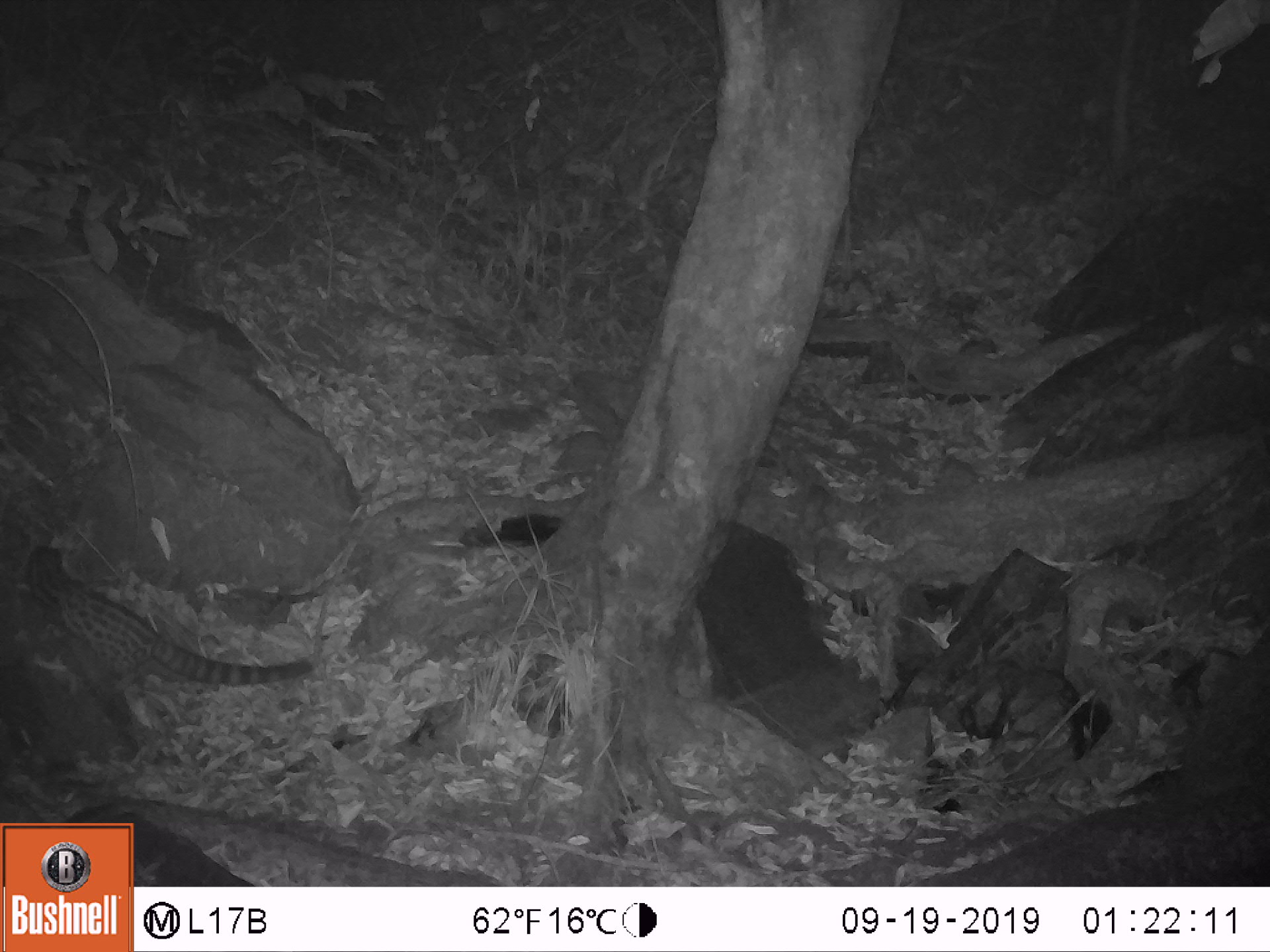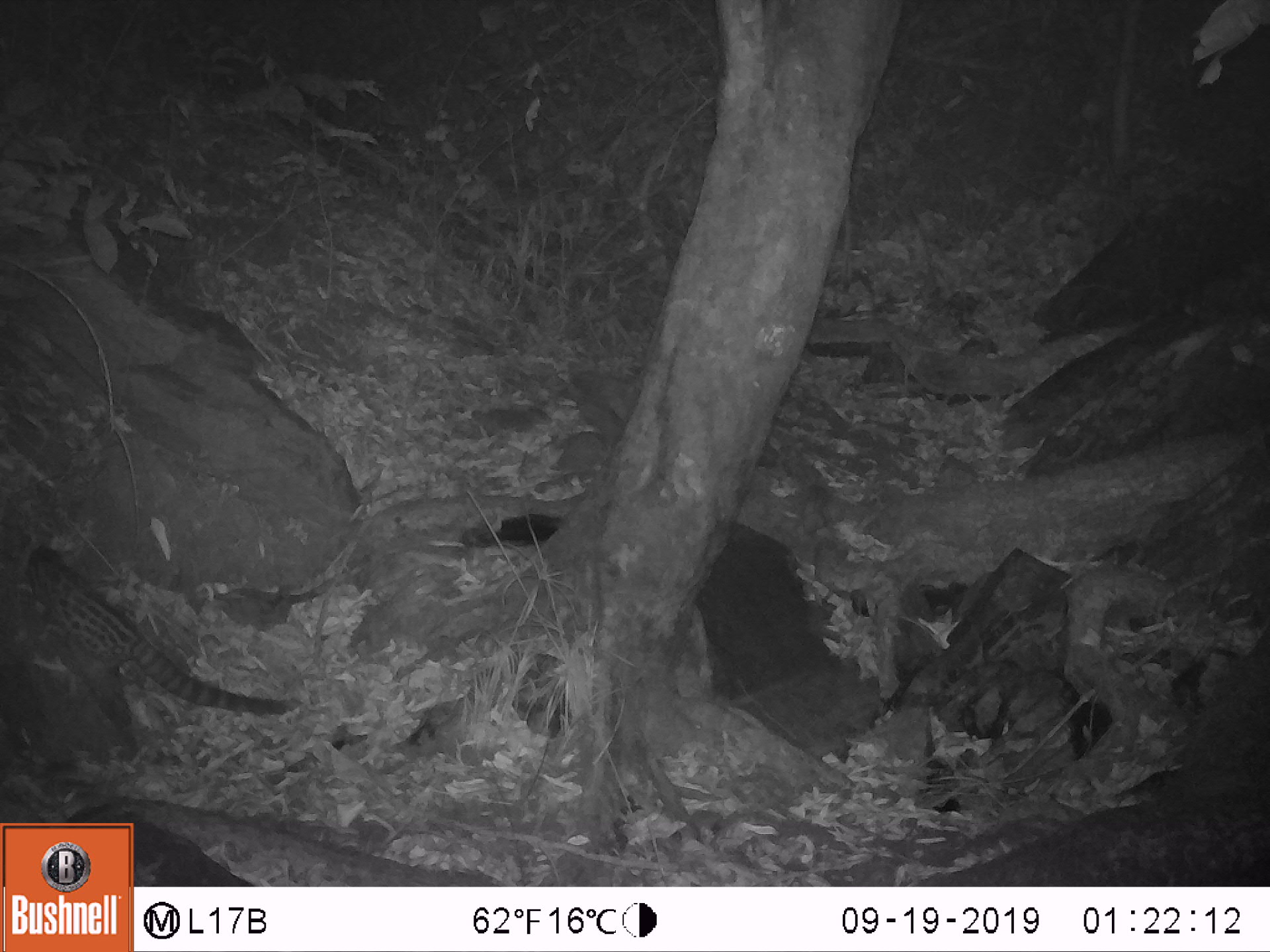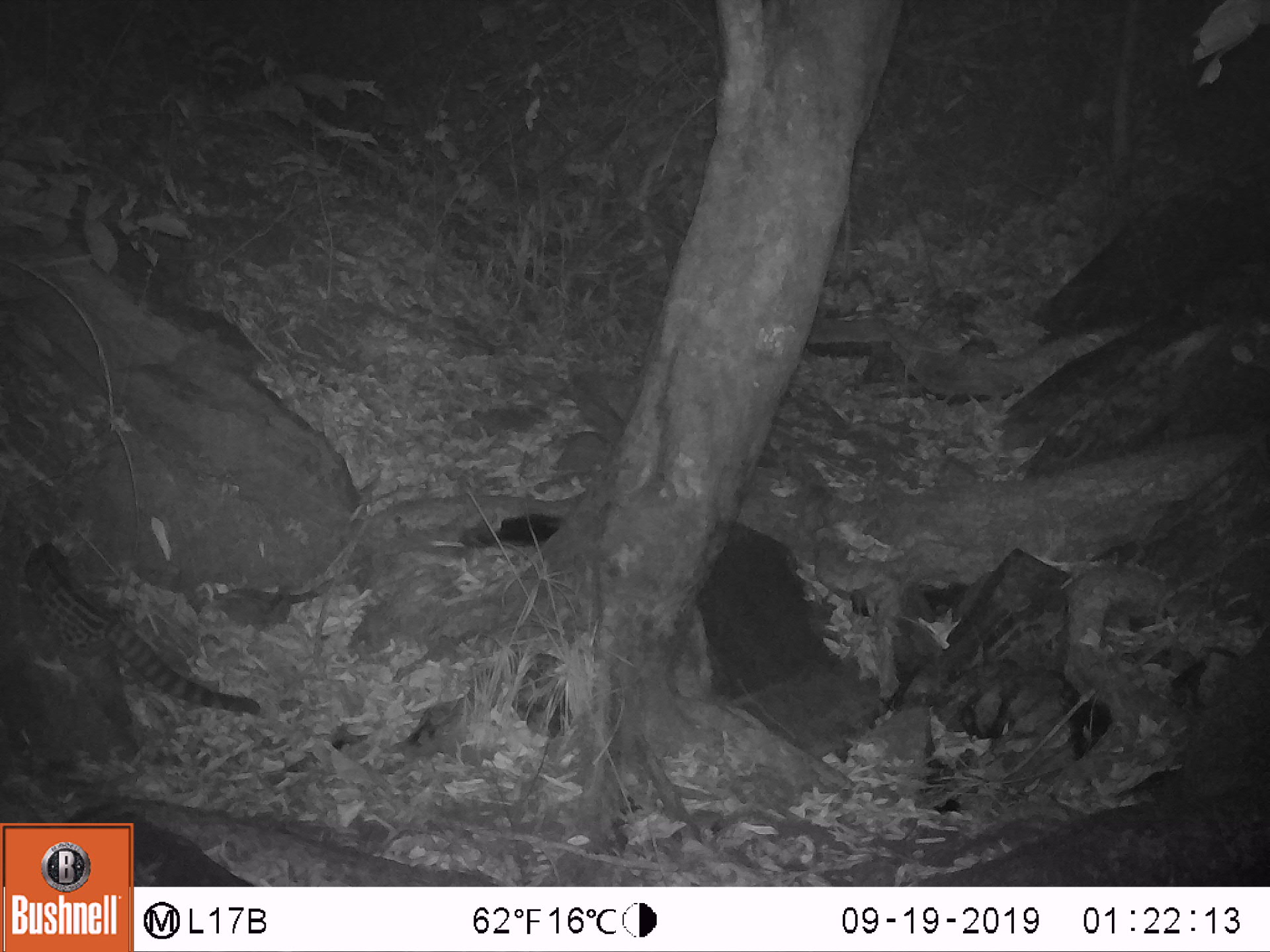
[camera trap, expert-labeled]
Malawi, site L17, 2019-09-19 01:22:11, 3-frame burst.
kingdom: Animalia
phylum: Chordata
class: Mammalia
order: Carnivora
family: Viverridae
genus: Genetta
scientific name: Genetta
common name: genet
Genet (Genetta), count 1.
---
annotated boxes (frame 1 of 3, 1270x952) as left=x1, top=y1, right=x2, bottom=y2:
genet: left=22, top=539, right=317, bottom=692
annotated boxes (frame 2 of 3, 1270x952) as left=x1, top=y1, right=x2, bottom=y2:
genet: left=18, top=535, right=288, bottom=724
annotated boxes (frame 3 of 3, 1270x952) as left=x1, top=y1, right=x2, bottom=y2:
genet: left=15, top=539, right=266, bottom=729